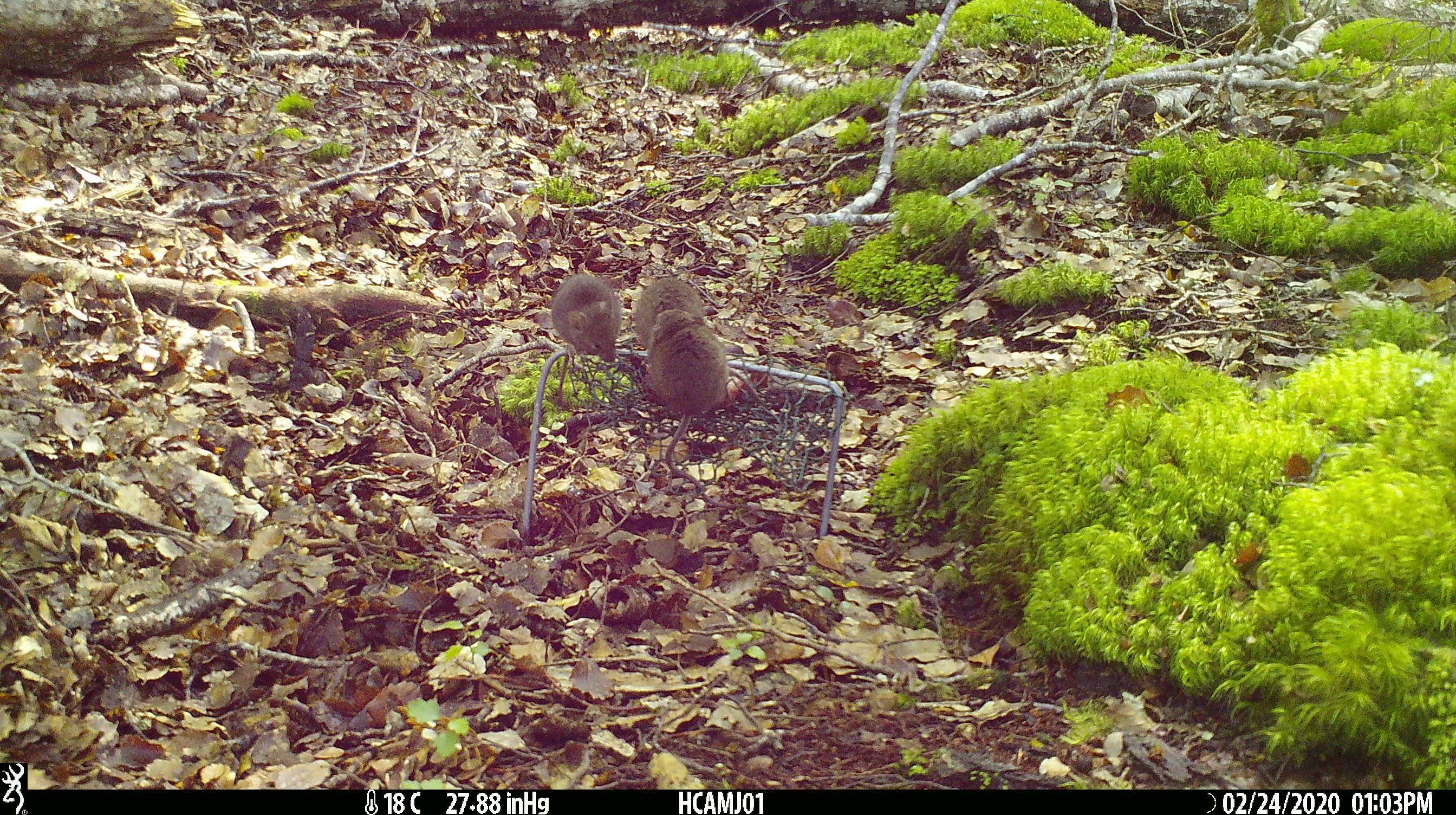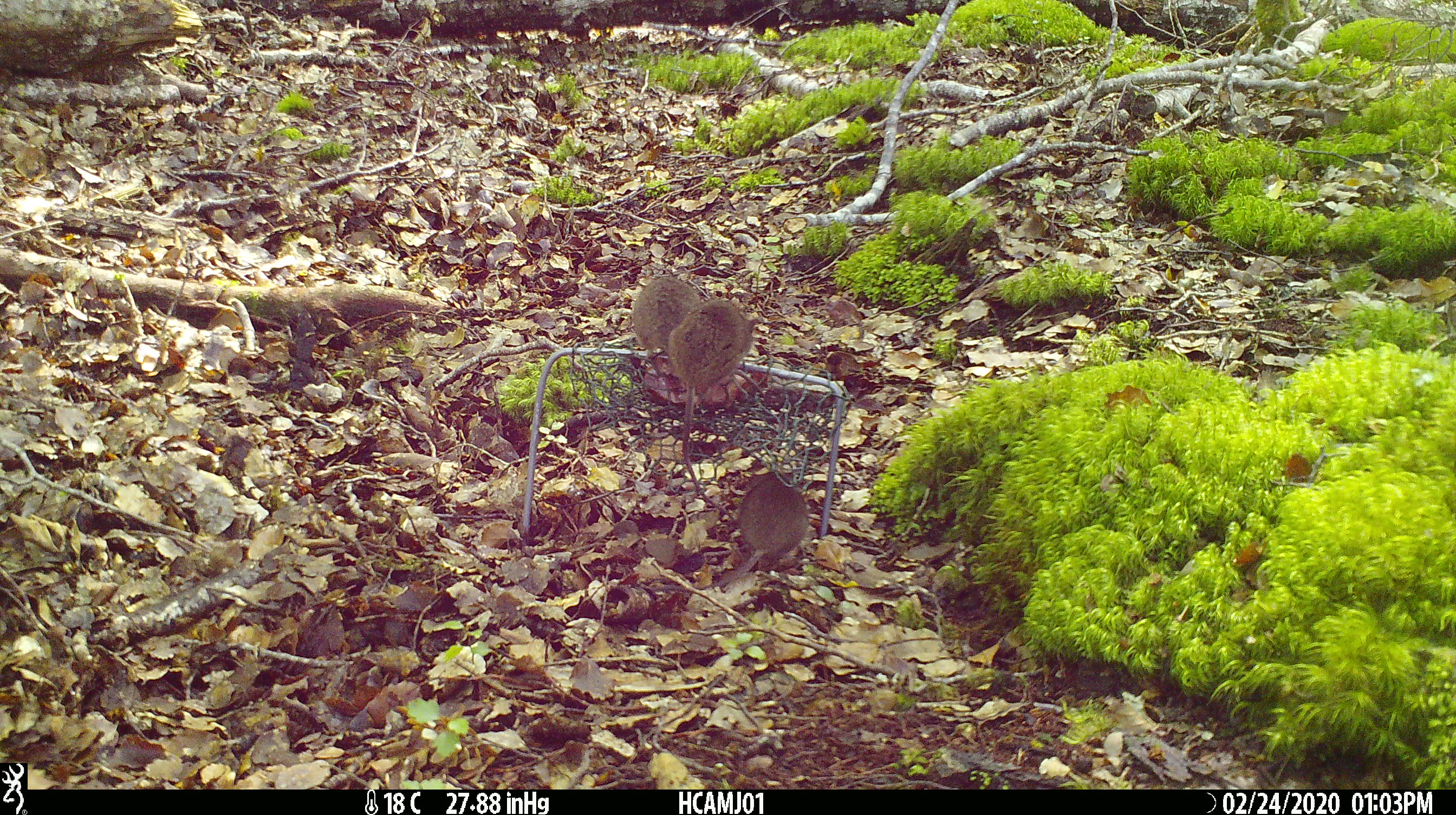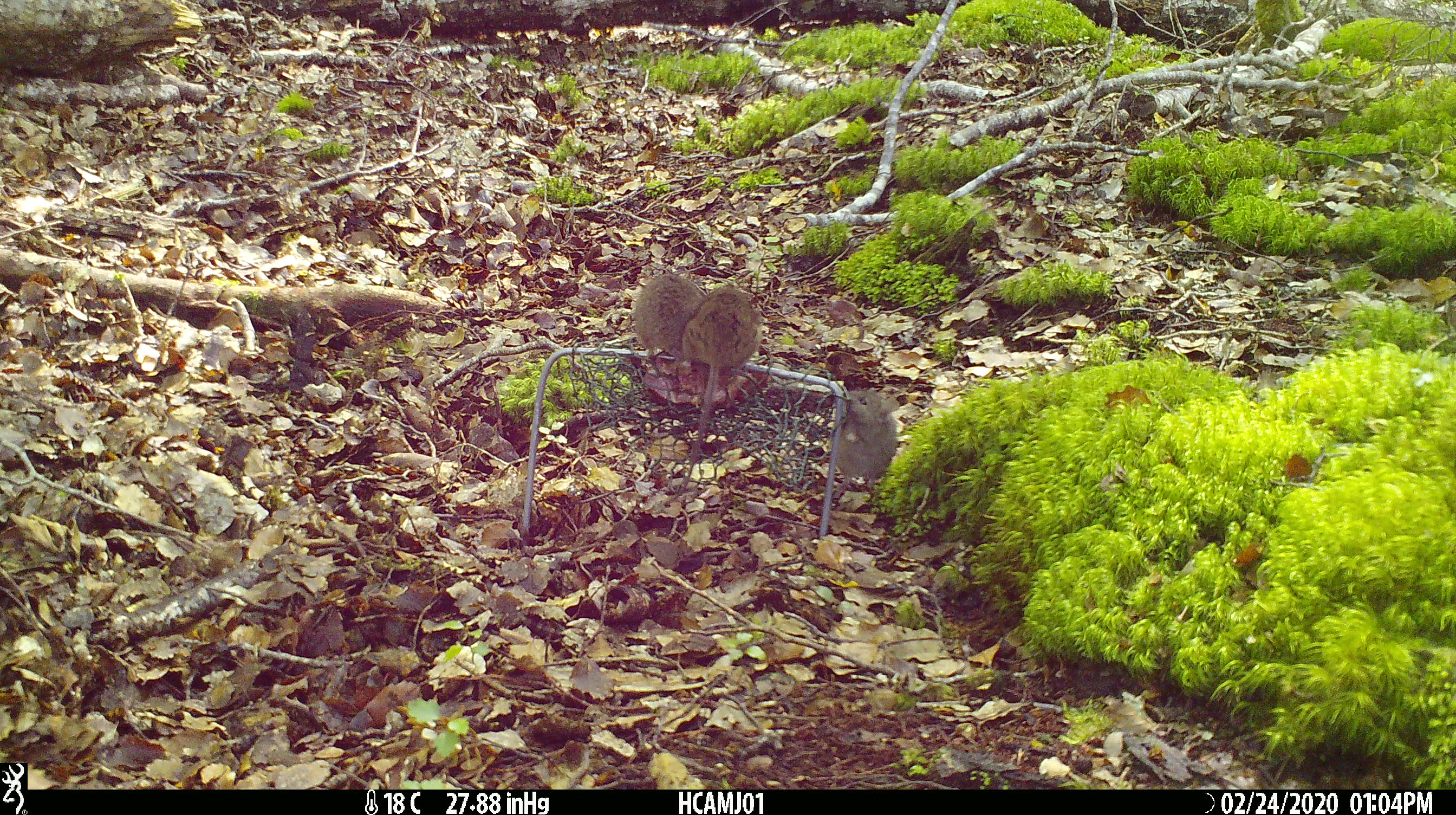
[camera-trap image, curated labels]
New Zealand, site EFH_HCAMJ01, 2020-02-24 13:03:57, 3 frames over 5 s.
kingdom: Animalia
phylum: Chordata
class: Mammalia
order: Rodentia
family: Muridae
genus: Mus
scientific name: Mus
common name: mouse